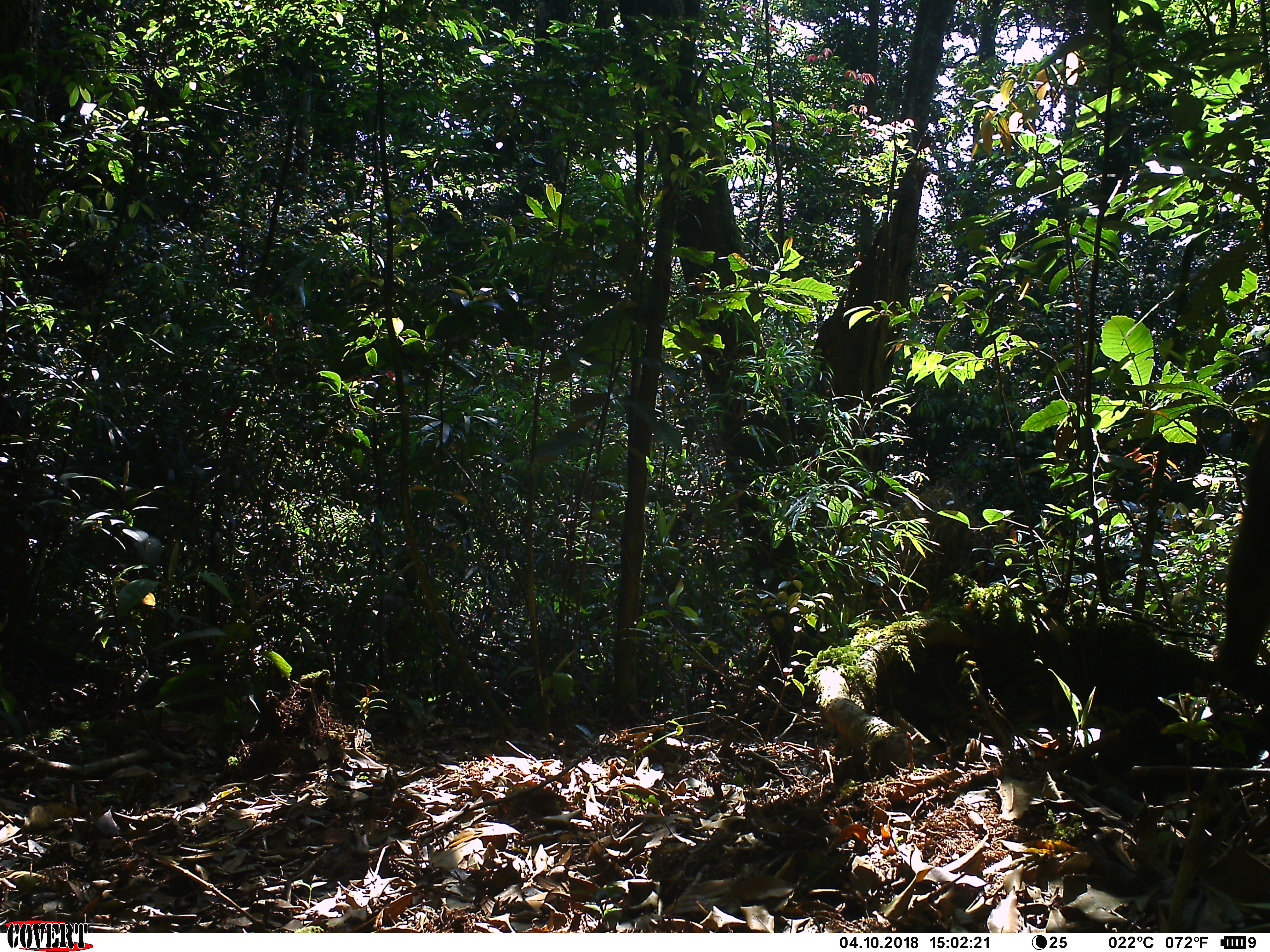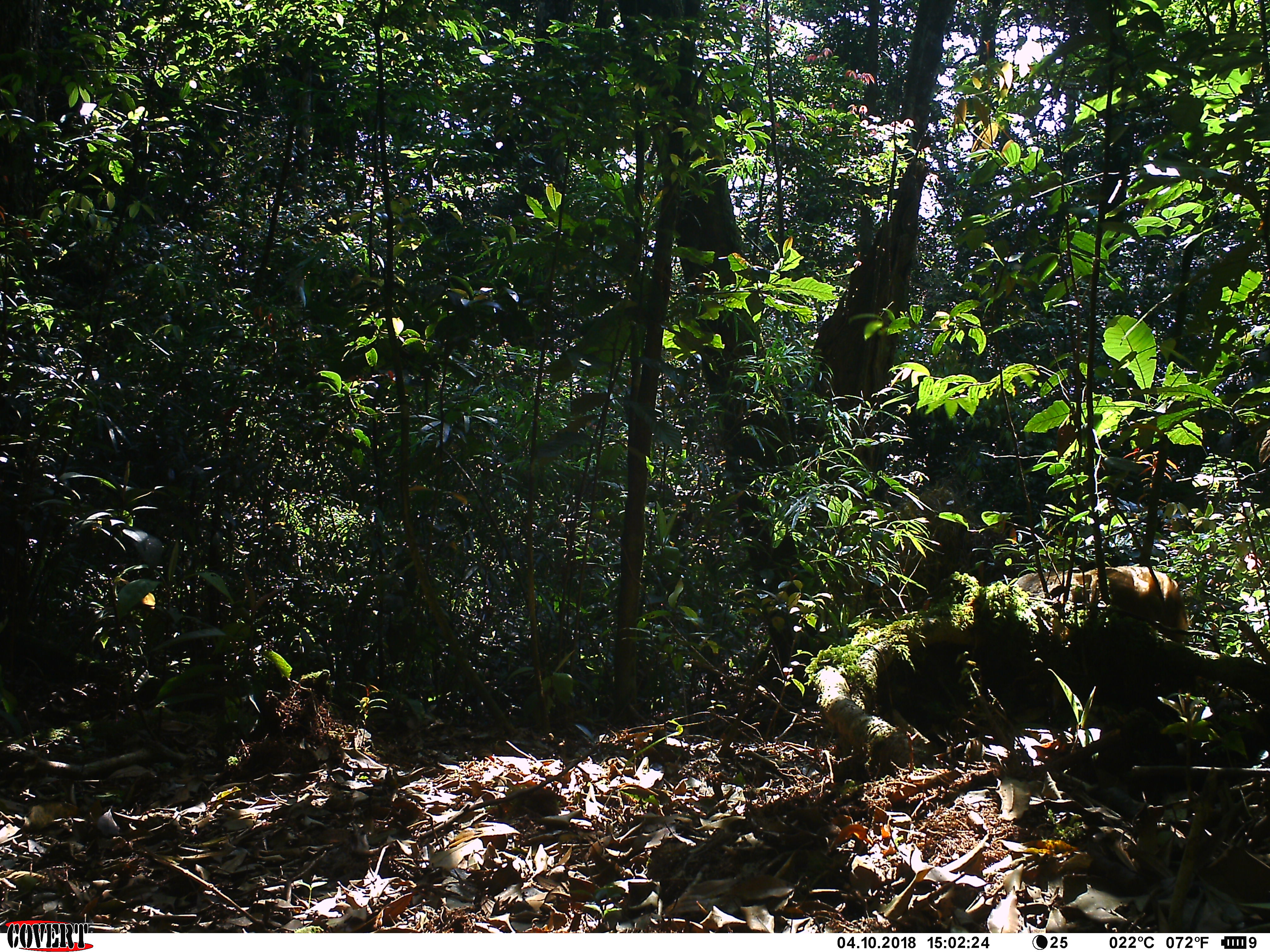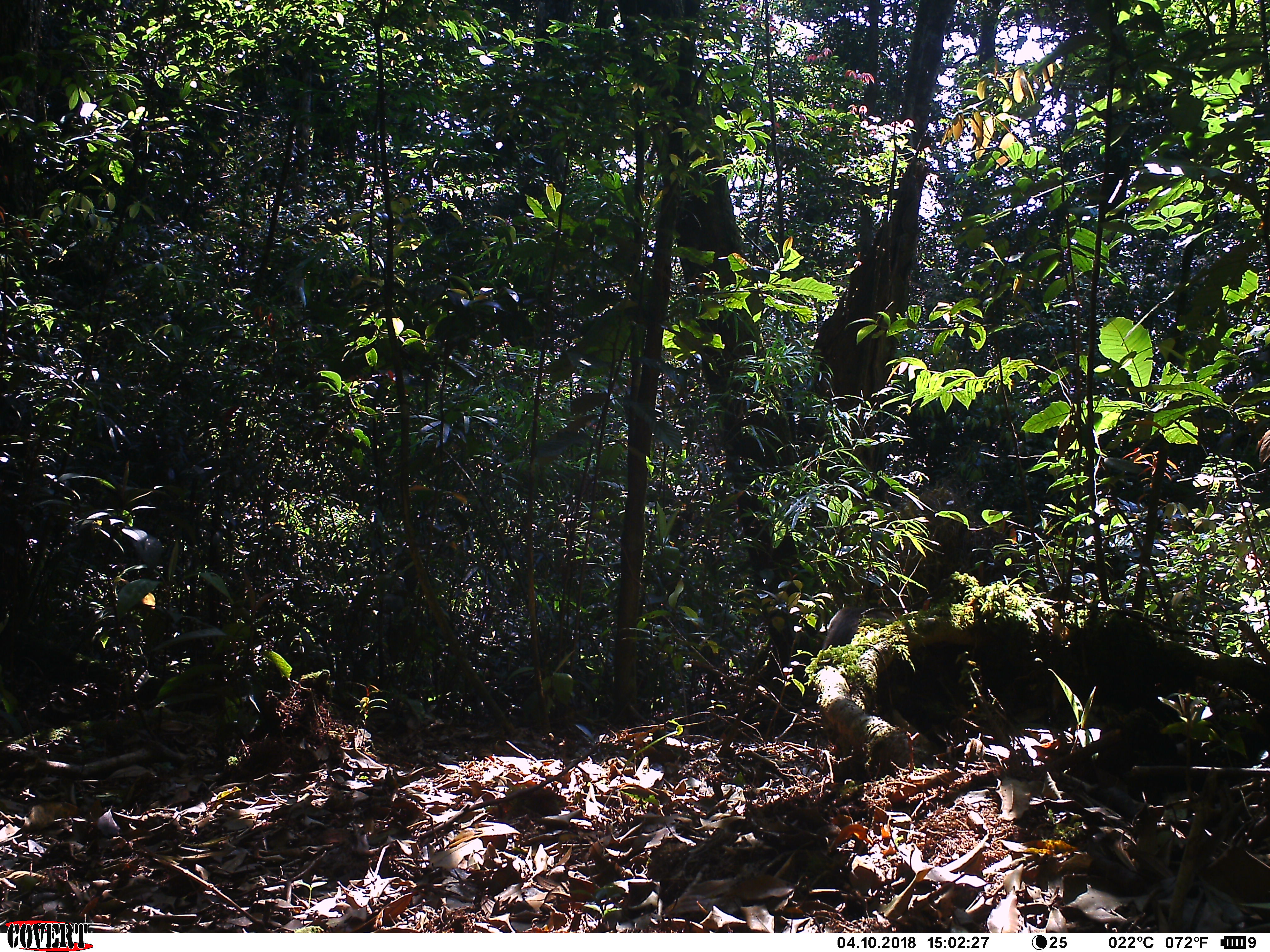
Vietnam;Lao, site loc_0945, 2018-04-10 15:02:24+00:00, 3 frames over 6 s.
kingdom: Animalia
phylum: Chordata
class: Mammalia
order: Primates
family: Cercopithecidae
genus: Macaca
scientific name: Macaca arctoides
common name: stump-tailed macaque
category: stump tailed macaque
Stump tailed macaque (stump-tailed macaque) (Macaca arctoides). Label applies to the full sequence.